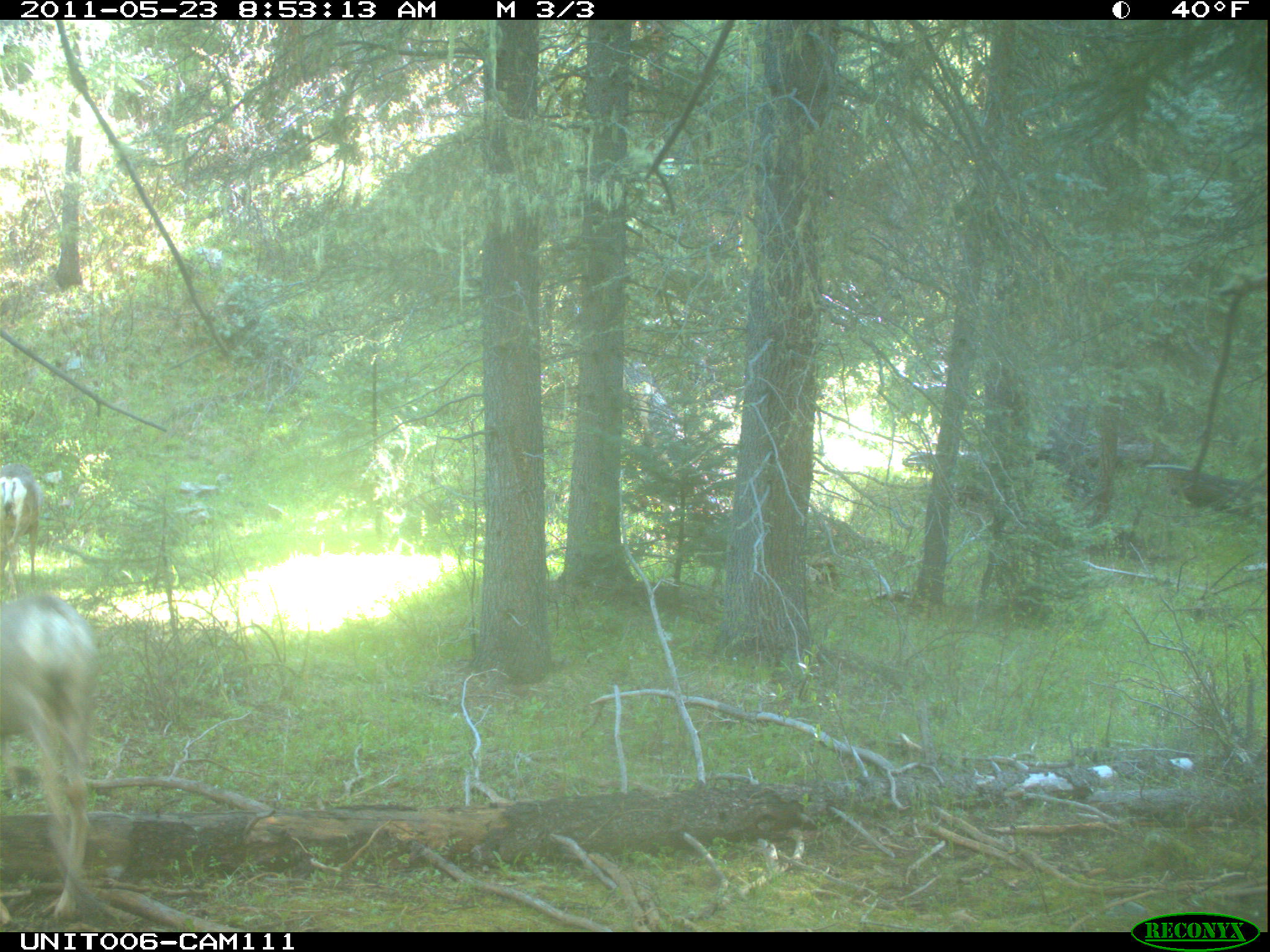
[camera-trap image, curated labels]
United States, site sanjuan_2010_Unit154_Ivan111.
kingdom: Animalia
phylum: Chordata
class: Mammalia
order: Artiodactyla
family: Cervidae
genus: Odocoileus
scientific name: Odocoileus hemionus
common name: mule deer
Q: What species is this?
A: Odocoileus hemionus (mule deer).